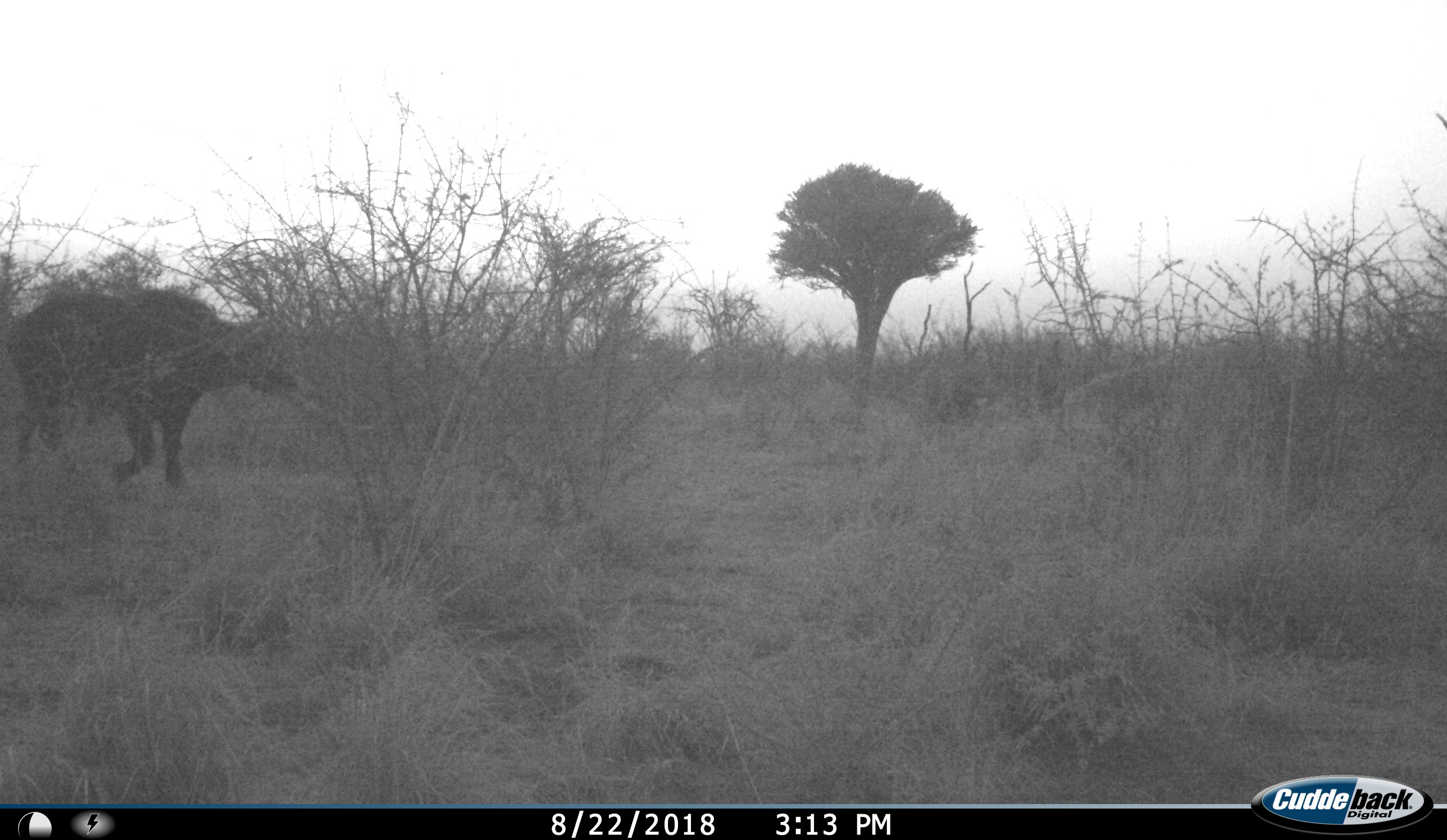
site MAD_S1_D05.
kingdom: Animalia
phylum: Chordata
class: Mammalia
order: Artiodactyla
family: Bovidae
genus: Syncerus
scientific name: Syncerus caffer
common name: african buffalo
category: buffalo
Buffalo (african buffalo) (Syncerus caffer), count 1. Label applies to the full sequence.